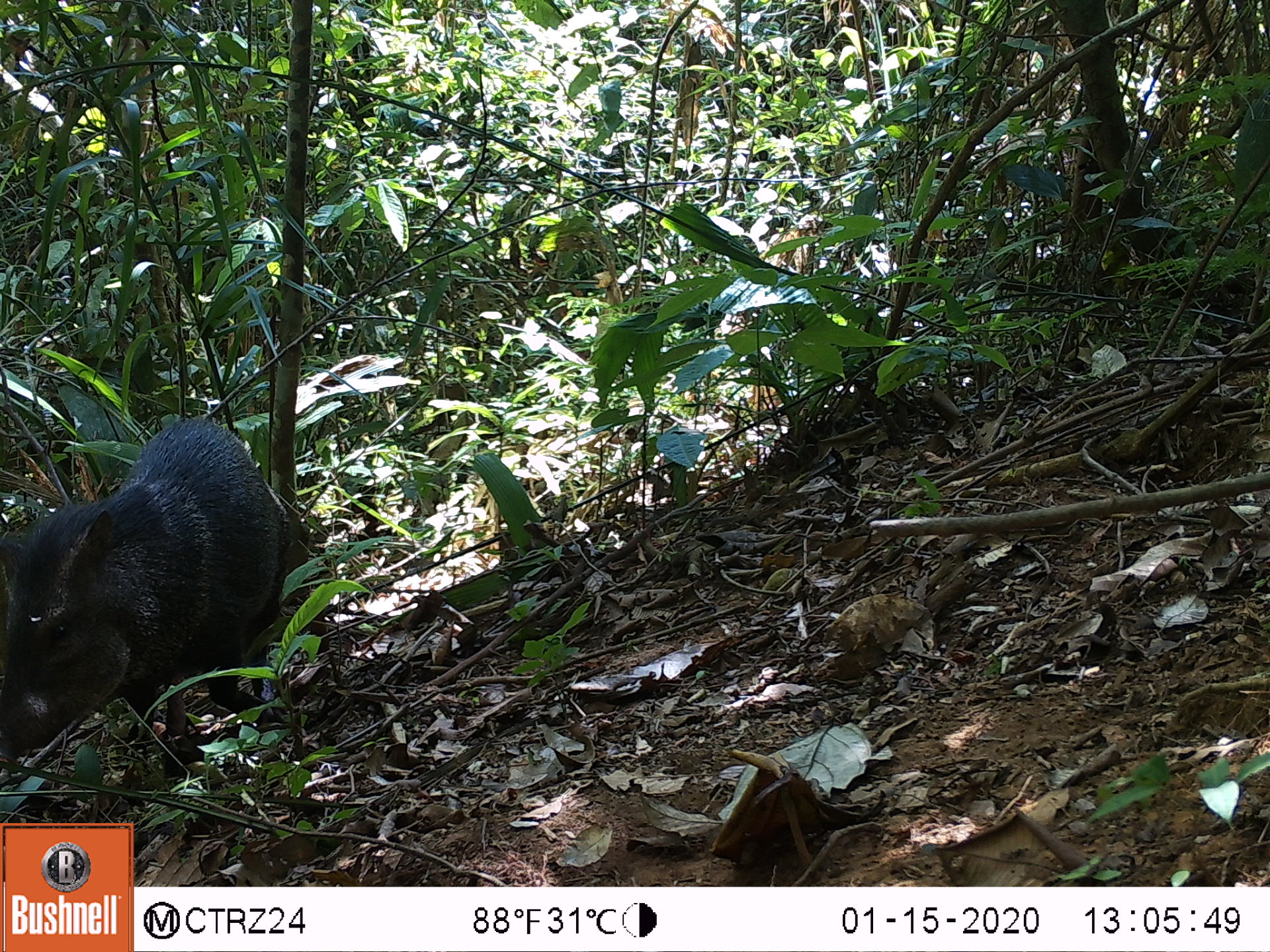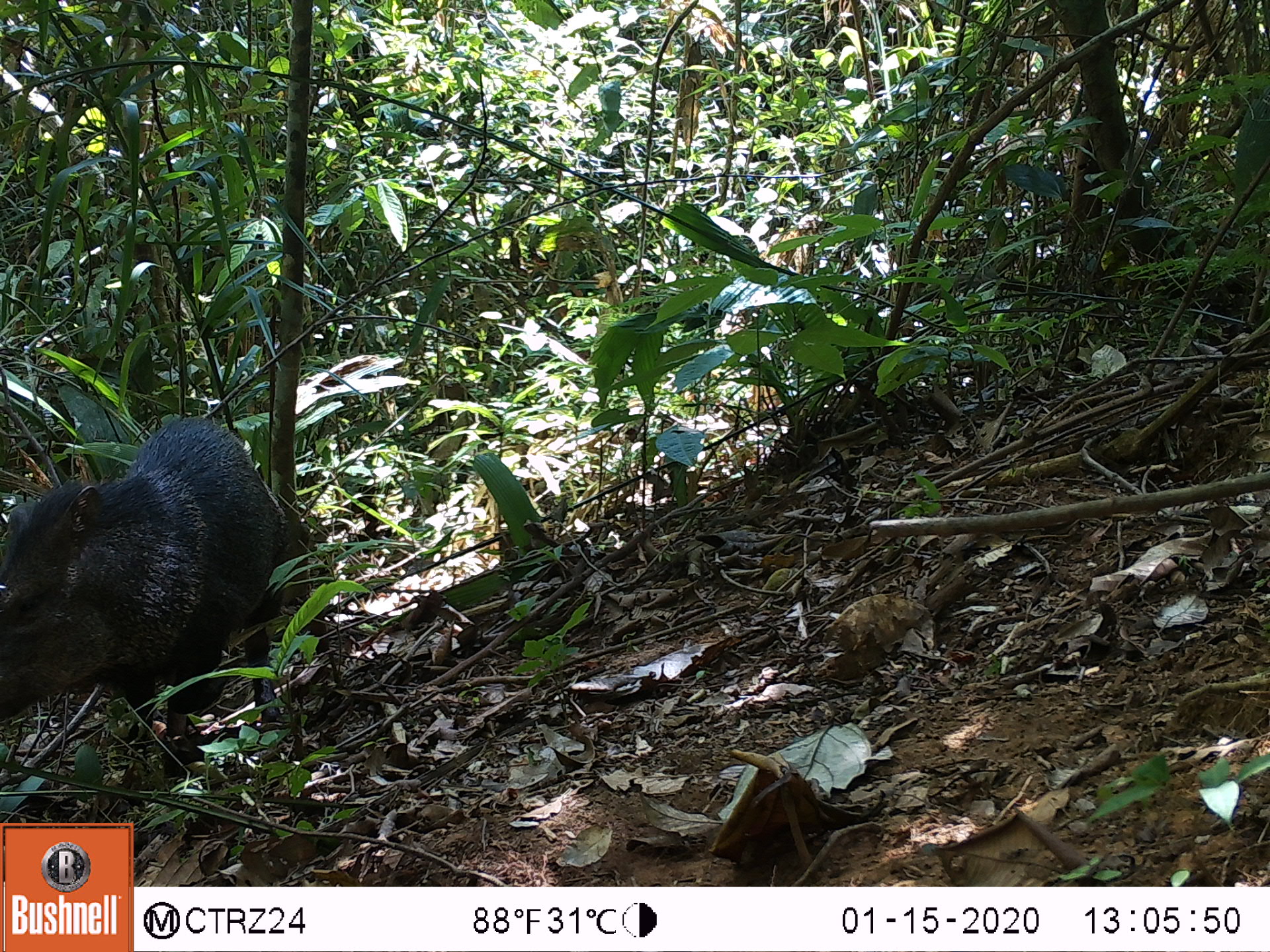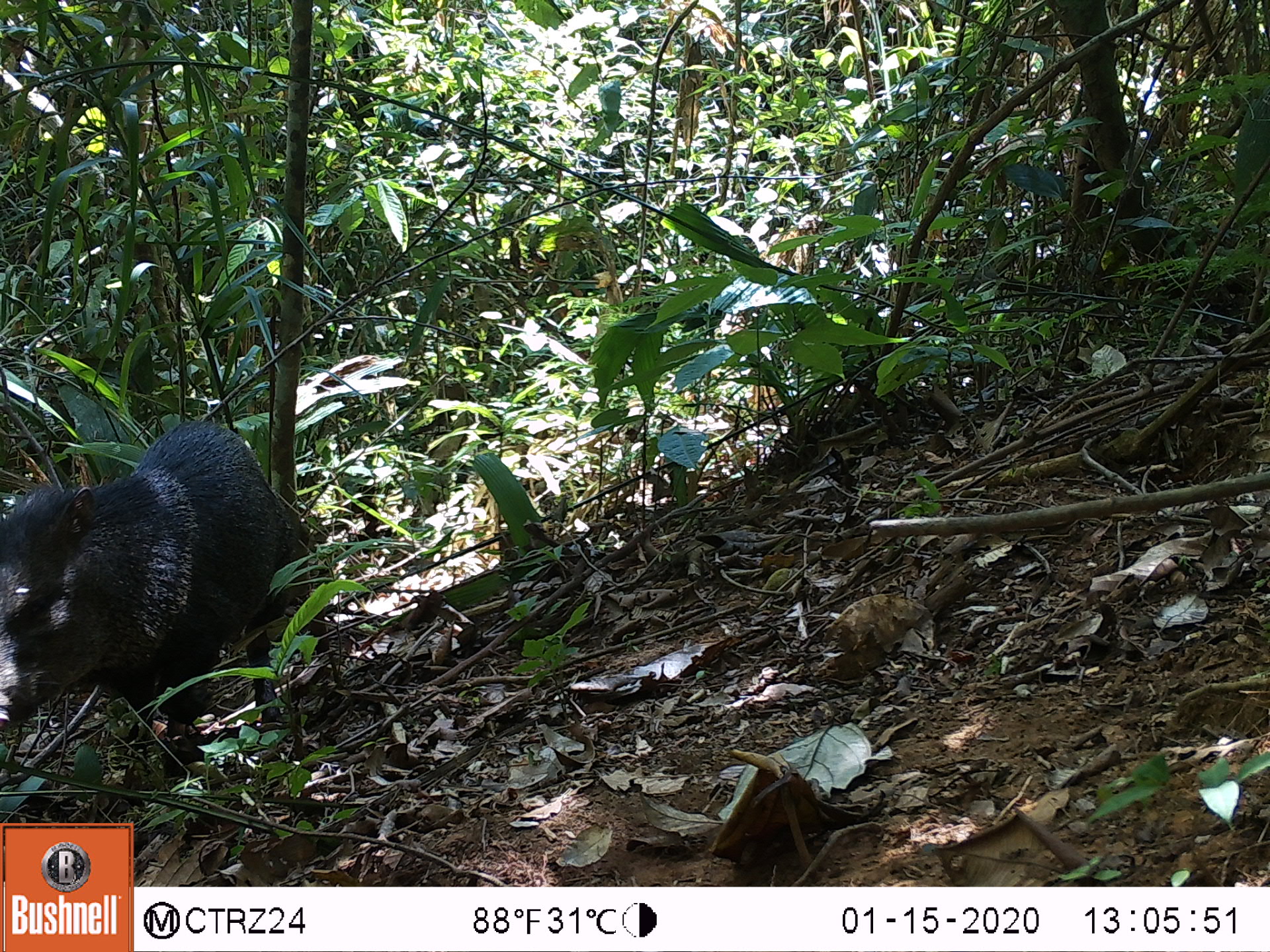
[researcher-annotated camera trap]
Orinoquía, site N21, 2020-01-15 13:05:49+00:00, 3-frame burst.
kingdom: Animalia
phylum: Chordata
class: Mammalia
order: Artiodactyla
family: Tayassuidae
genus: Pecari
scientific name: Pecari tajacu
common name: collared peccary